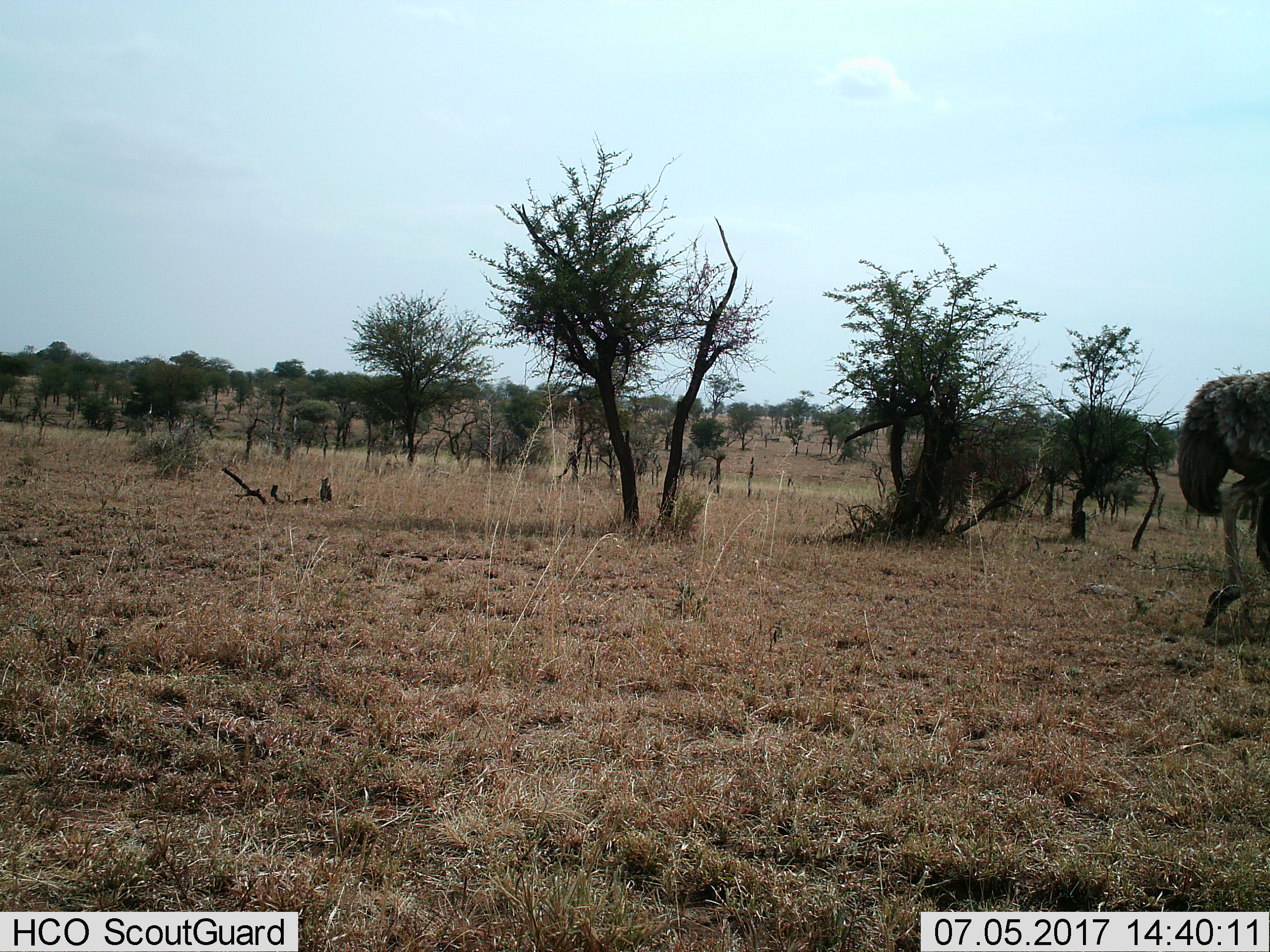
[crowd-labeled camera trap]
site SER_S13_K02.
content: unidentified animal